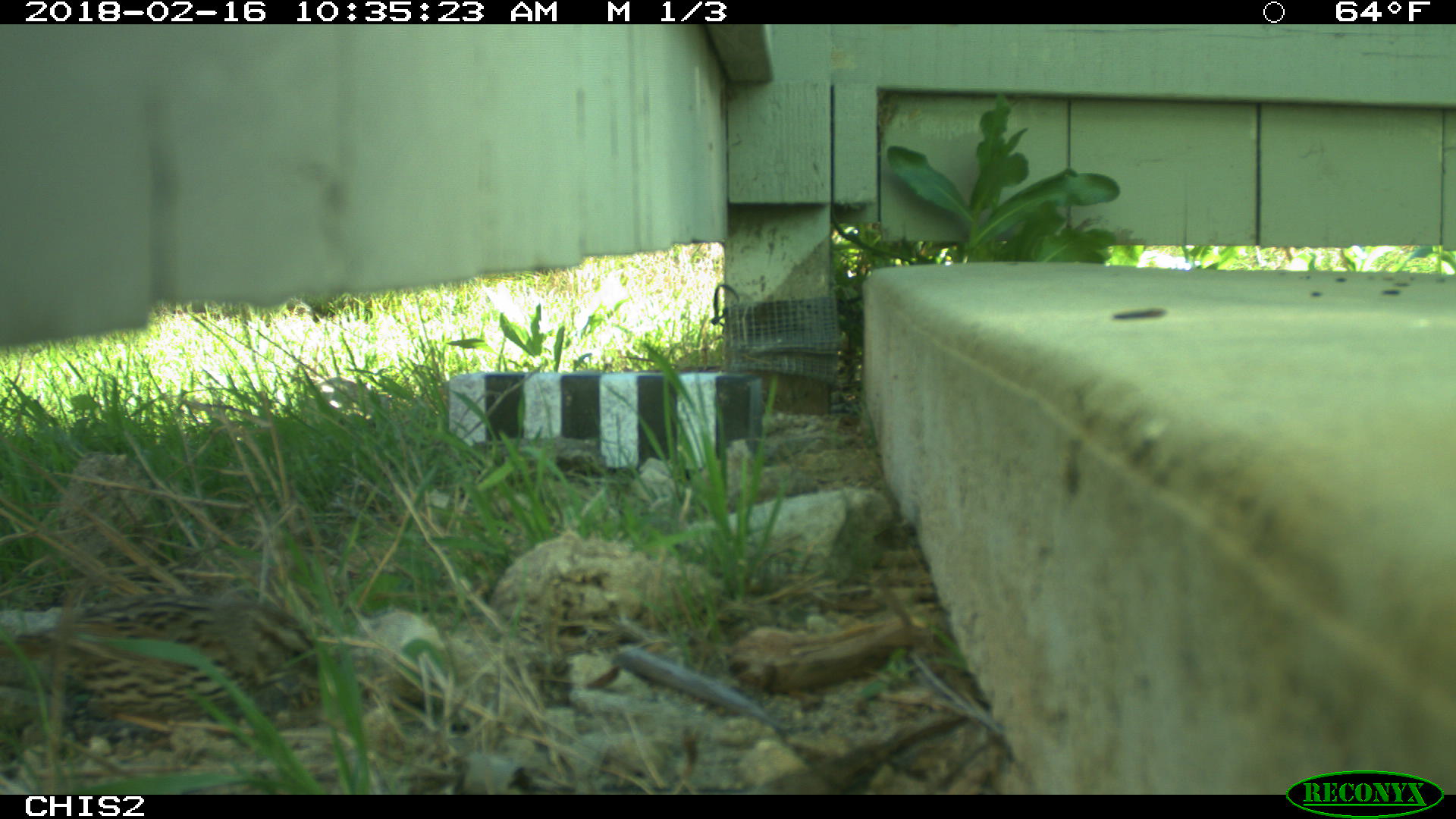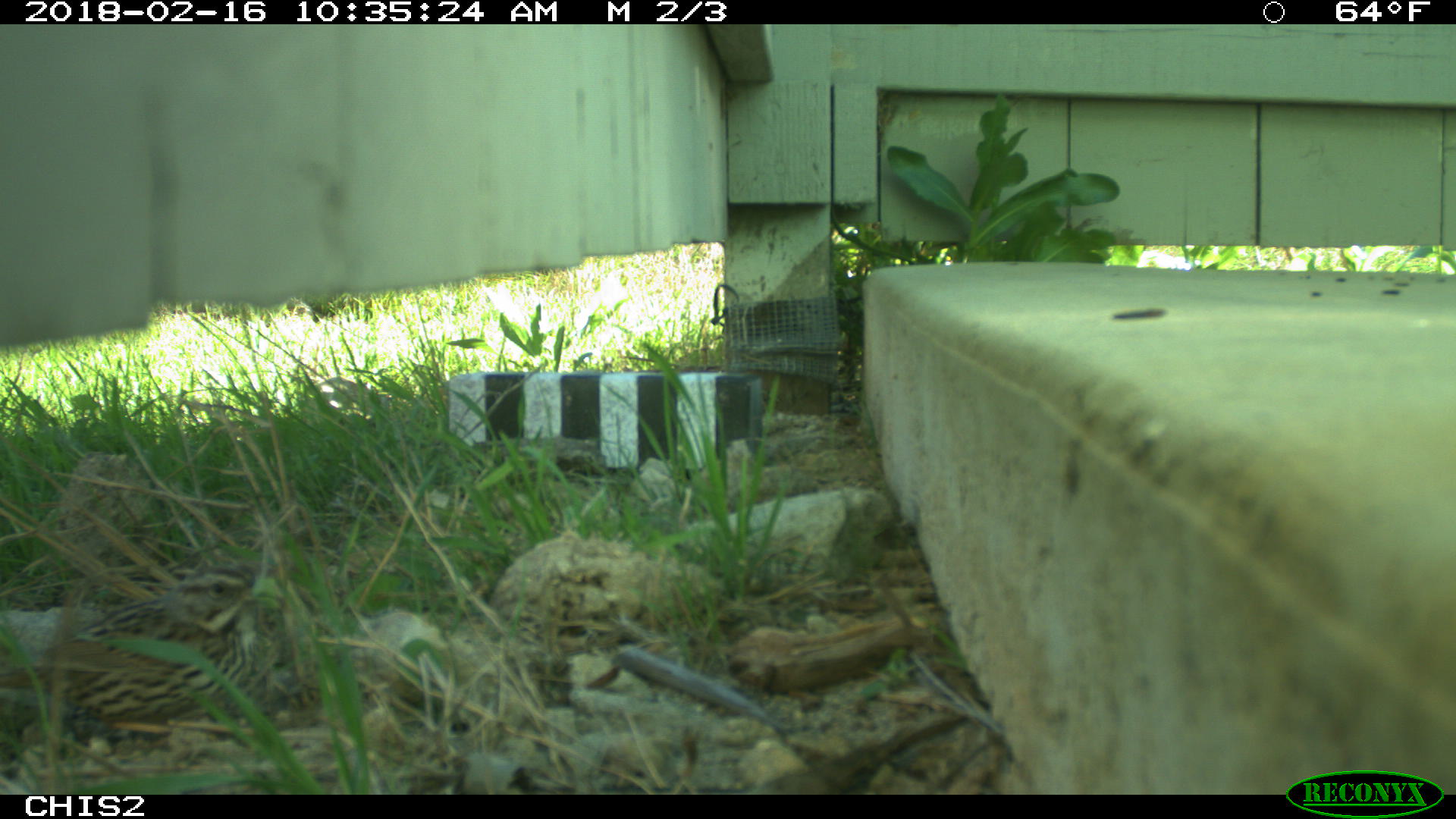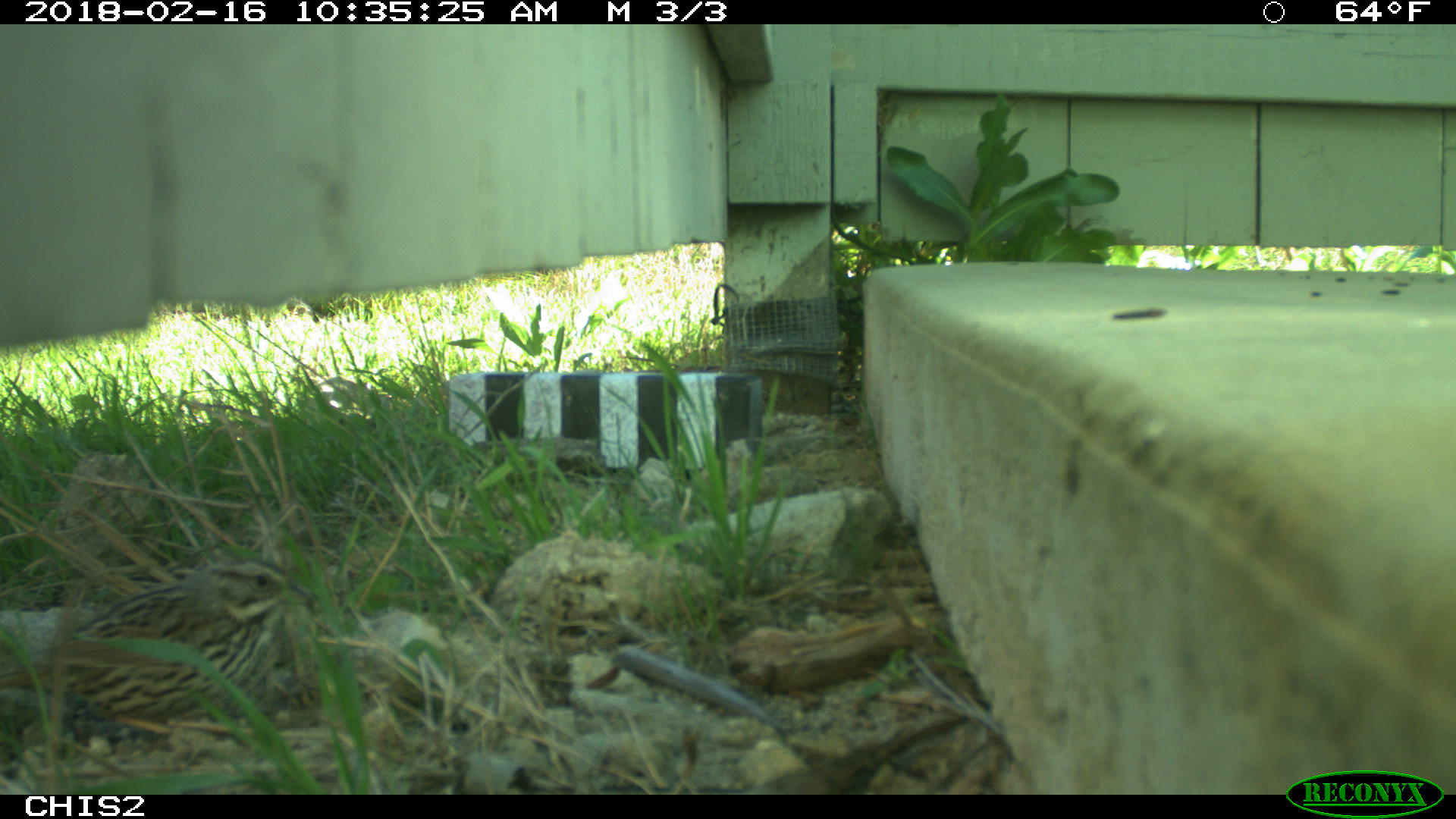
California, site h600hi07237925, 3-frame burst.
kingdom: Animalia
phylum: Chordata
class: Aves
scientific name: Aves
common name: bird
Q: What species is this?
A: Bird (Aves).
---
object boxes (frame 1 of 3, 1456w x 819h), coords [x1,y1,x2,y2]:
bird: [0,590,318,768]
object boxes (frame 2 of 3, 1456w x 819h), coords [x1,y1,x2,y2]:
bird: [0,556,281,731]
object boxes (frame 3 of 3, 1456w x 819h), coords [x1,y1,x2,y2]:
bird: [0,558,318,733]